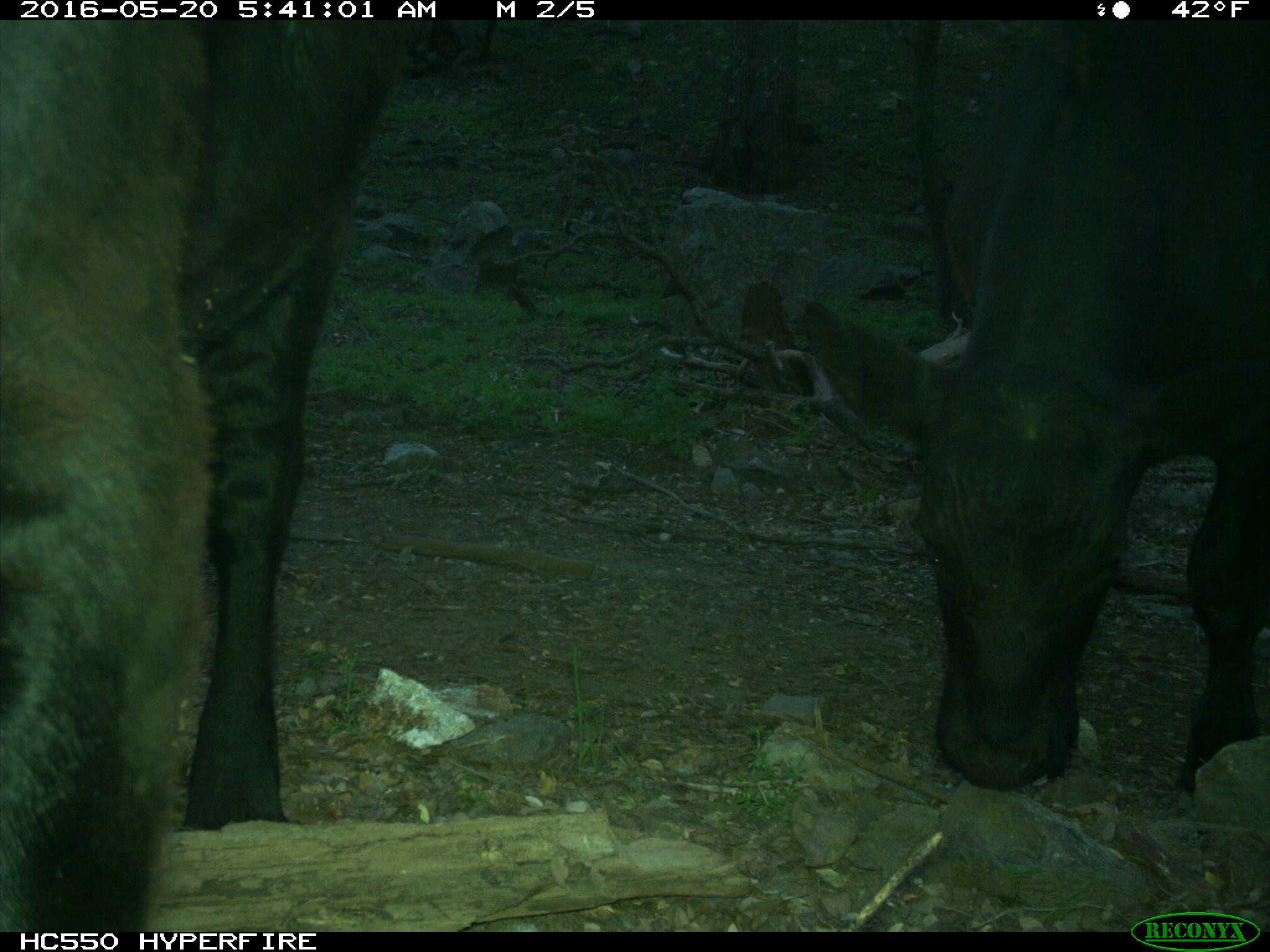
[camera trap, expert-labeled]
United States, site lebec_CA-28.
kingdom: Animalia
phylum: Chordata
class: Mammalia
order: Artiodactyla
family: Bovidae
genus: Bos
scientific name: Bos taurus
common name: domestic cow